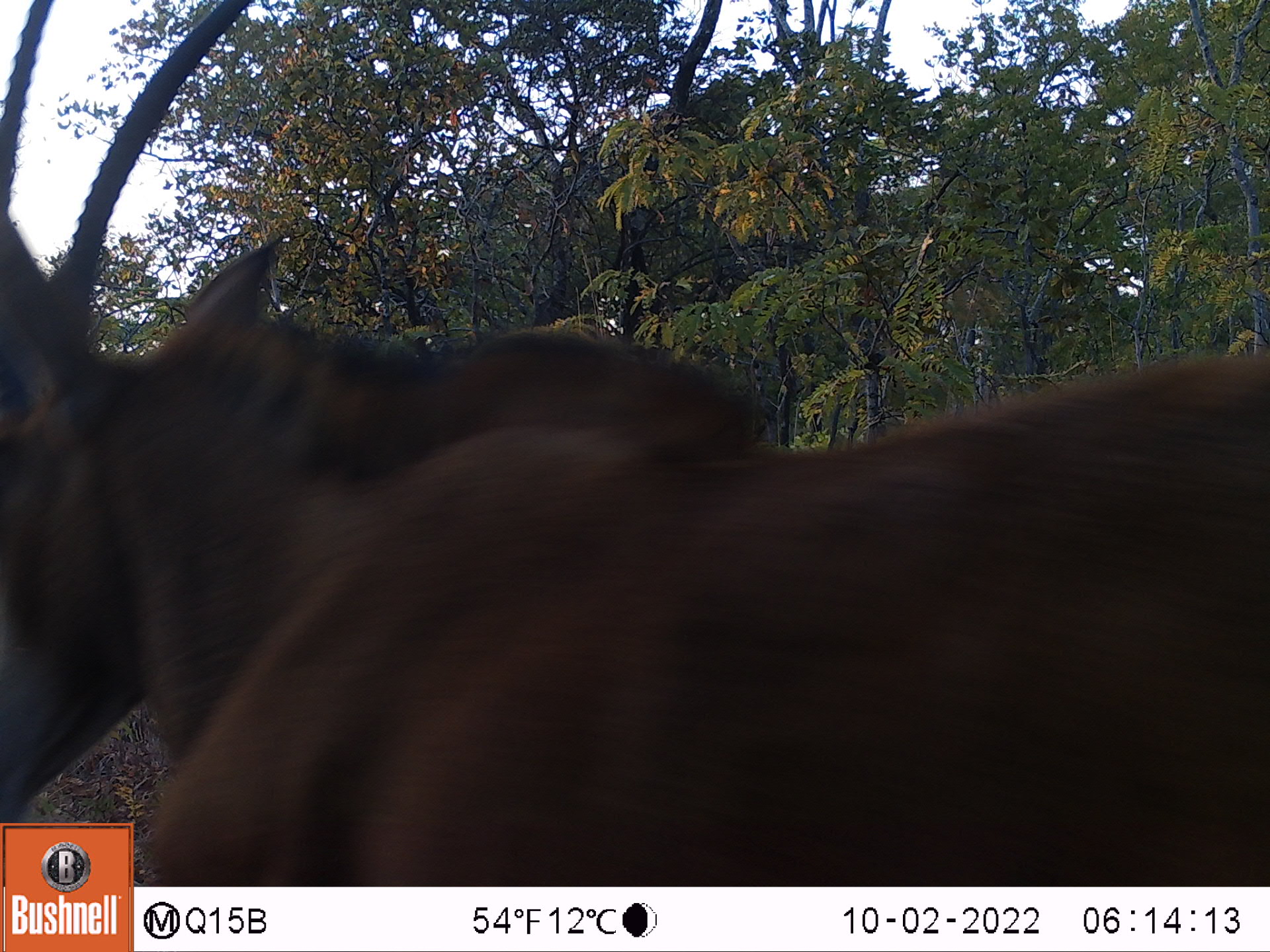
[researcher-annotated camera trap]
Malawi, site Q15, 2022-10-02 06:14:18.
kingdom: Animalia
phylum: Chordata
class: Mammalia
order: Artiodactyla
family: Bovidae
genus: Hippotragus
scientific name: Hippotragus niger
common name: sable antelope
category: sable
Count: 1.